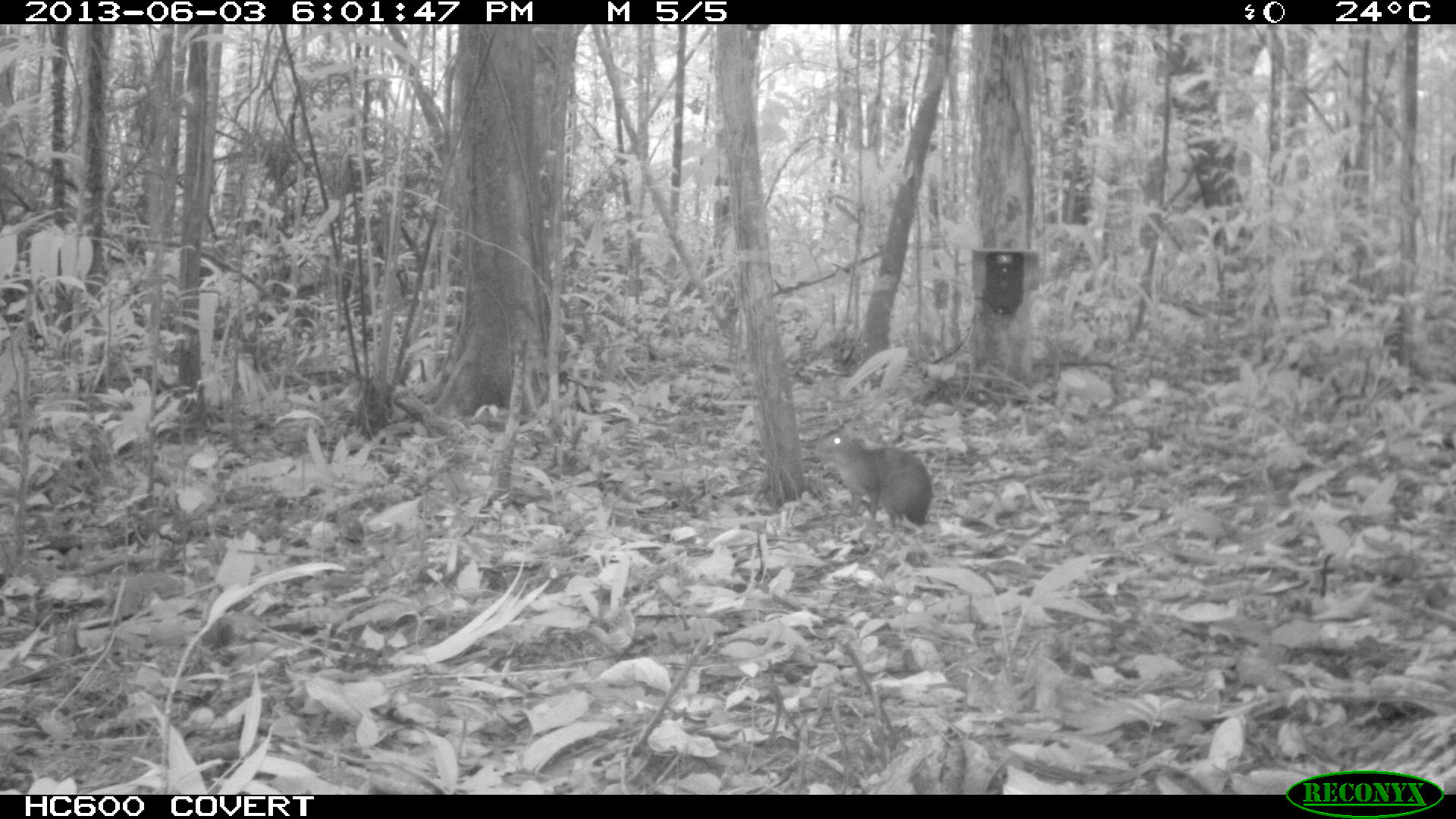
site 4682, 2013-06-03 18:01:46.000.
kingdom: Animalia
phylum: Chordata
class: Mammalia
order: Rodentia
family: Dasyproctidae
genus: Myoprocta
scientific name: Myoprocta pratti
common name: green acouchi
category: myoprocta pratii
Myoprocta pratii (green acouchi) (Myoprocta pratti), count 1, age adult.